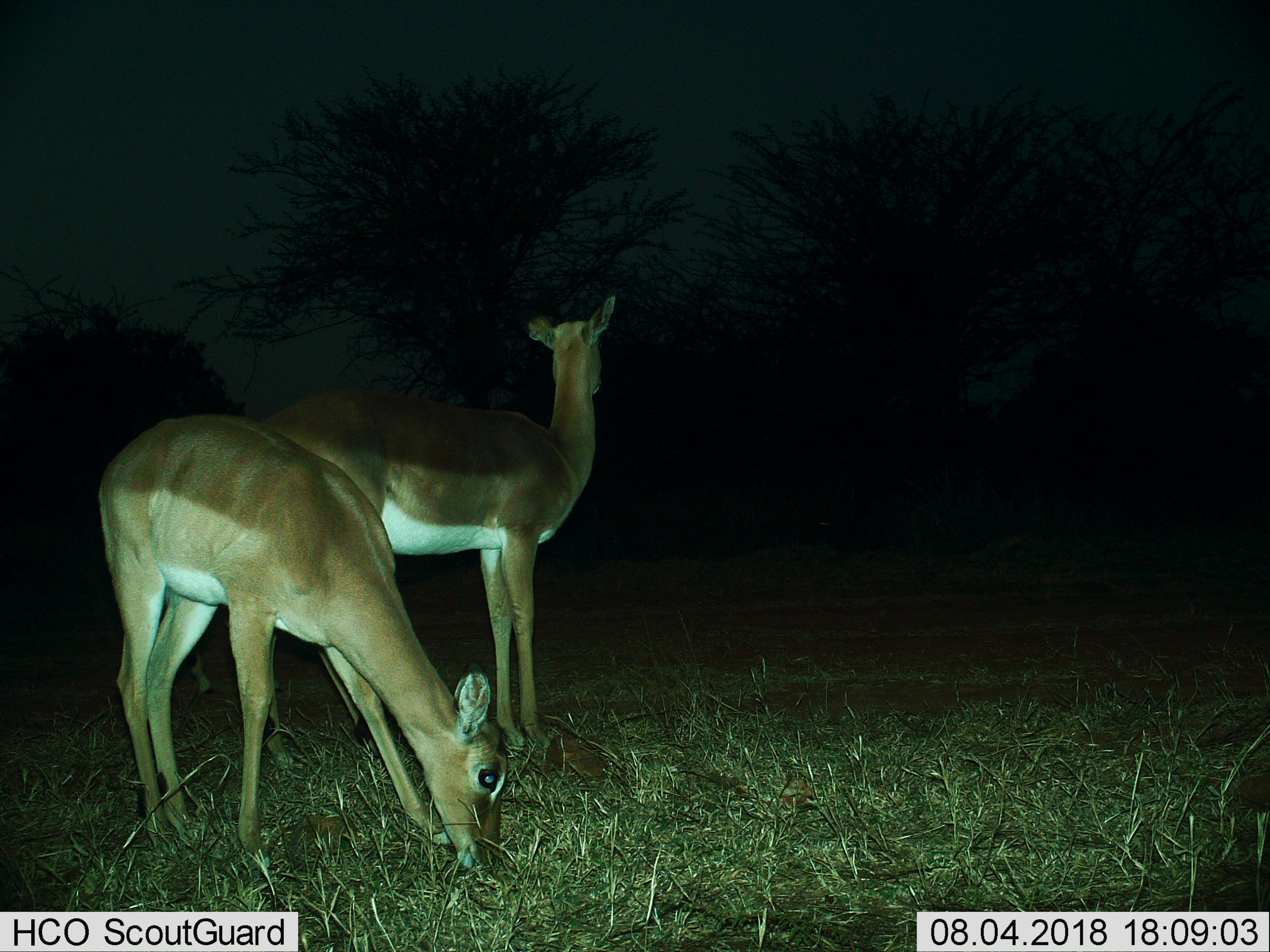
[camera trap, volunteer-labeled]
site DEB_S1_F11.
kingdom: Animalia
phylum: Chordata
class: Mammalia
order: Artiodactyla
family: Bovidae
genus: Aepyceros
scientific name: Aepyceros melampus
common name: impala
Impala (Aepyceros melampus), count 2. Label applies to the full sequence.